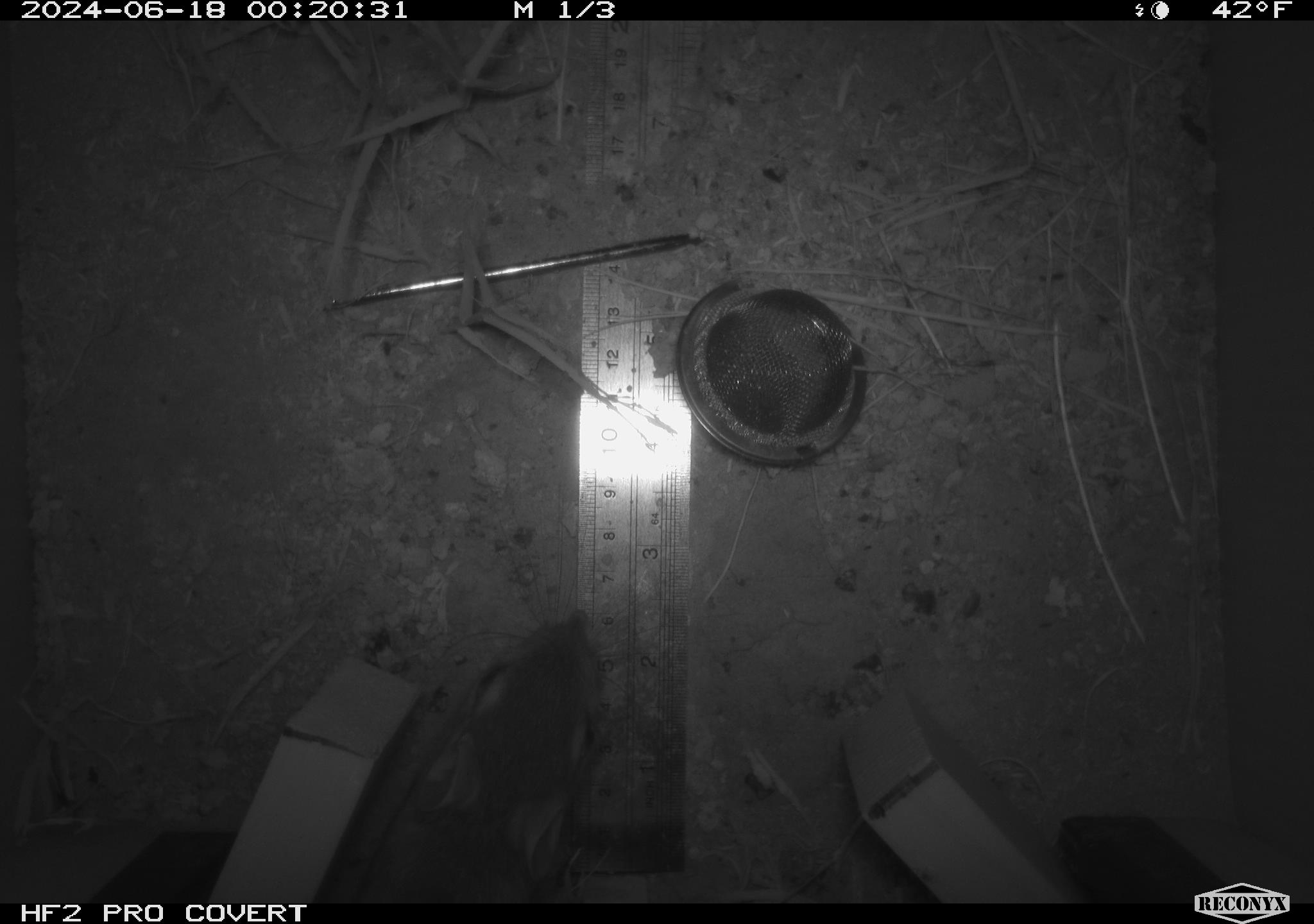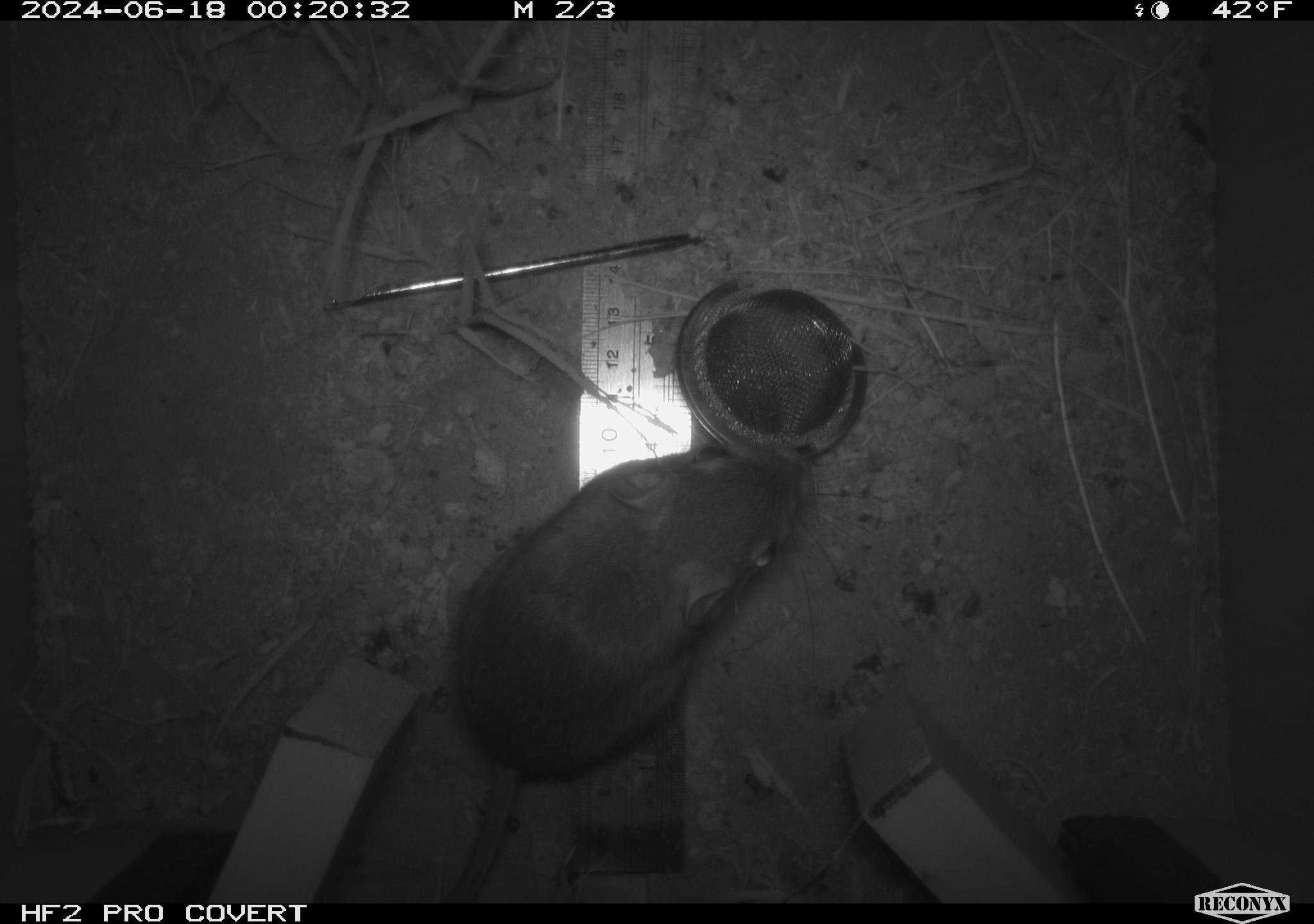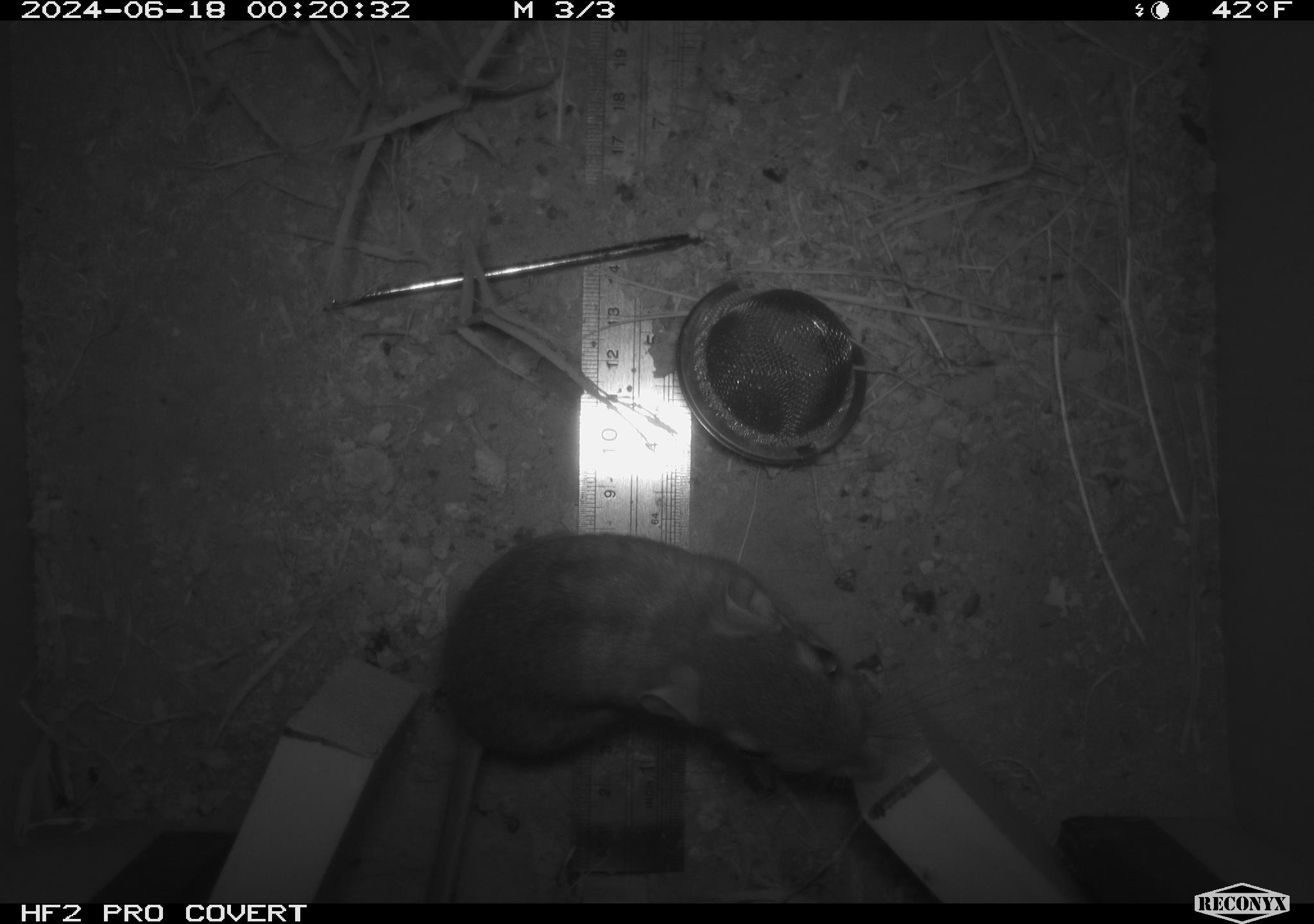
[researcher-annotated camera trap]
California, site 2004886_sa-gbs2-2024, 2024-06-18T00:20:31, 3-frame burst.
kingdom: Animalia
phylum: Chordata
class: Mammalia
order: Rodentia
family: Heteromyidae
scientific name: Heteromyidae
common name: kangaroo rats and pocket mice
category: heteromyidae family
Heteromyidae family (kangaroo rats and pocket mice) (Heteromyidae).